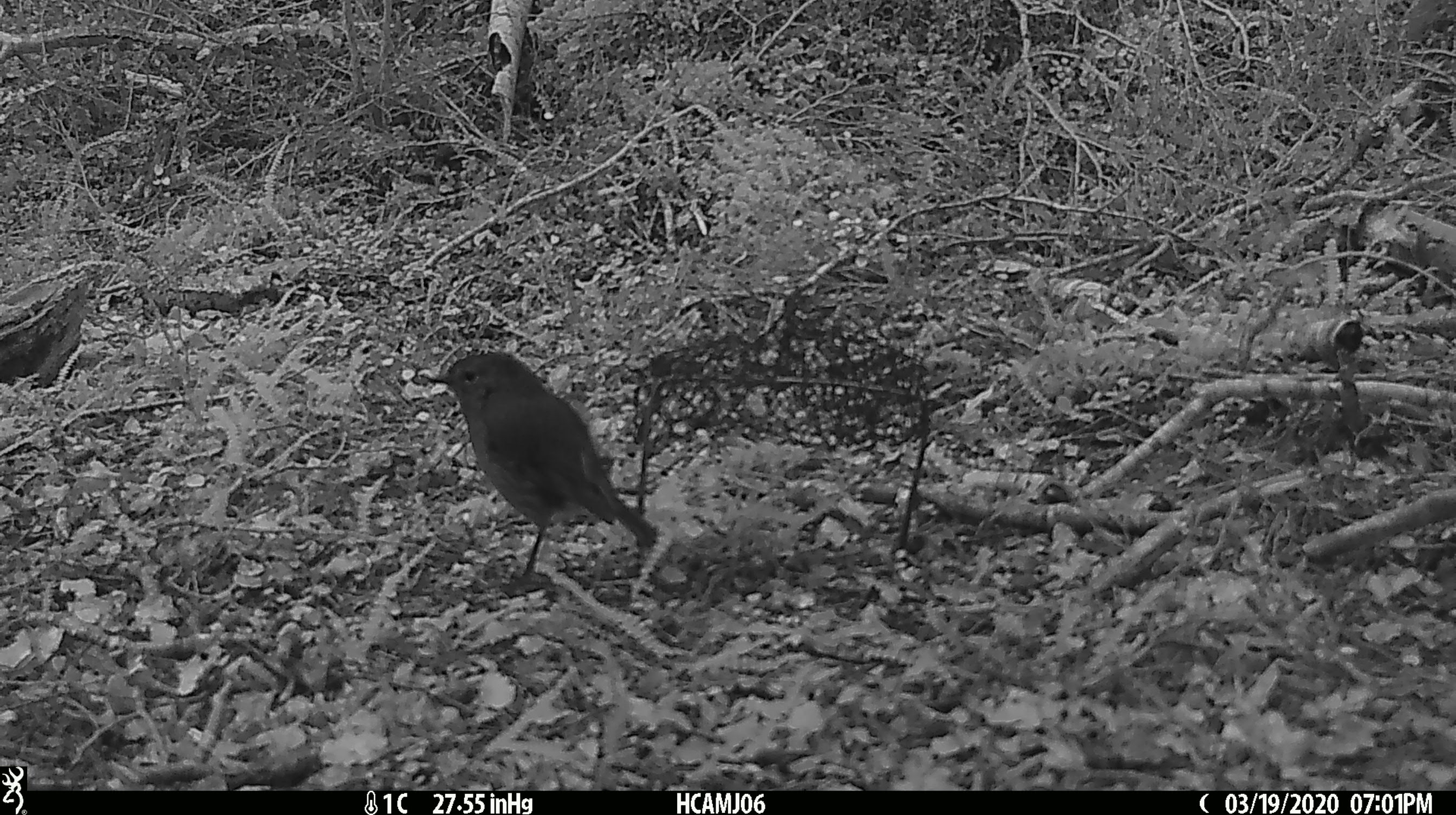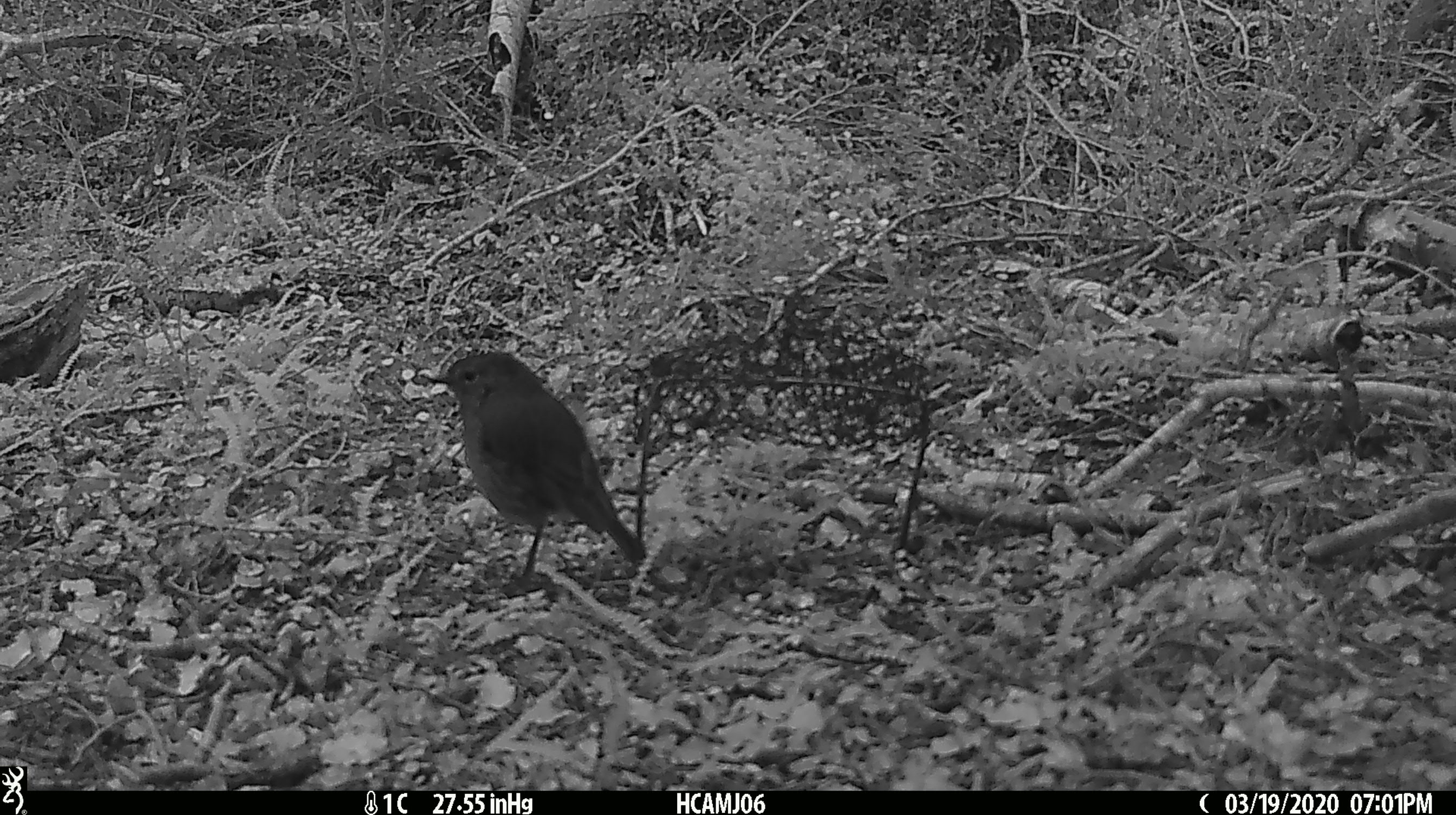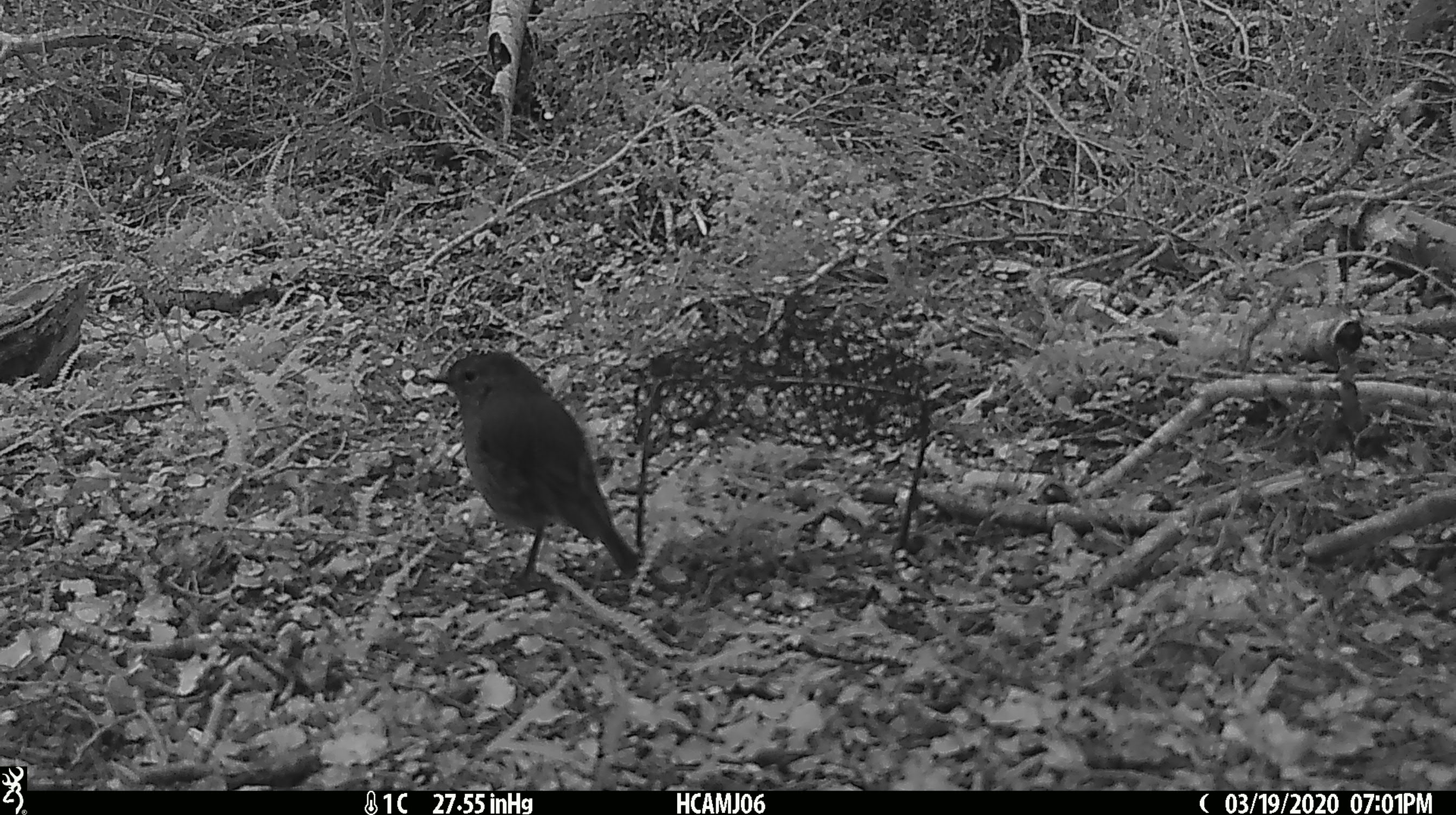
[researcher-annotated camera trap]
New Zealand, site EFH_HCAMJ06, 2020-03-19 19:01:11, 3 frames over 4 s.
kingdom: Animalia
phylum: Chordata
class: Aves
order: Passeriformes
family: Petroicidae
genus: Petroica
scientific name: Petroica australis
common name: new zealand robin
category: robin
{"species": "robin (new zealand robin) (Petroica australis)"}